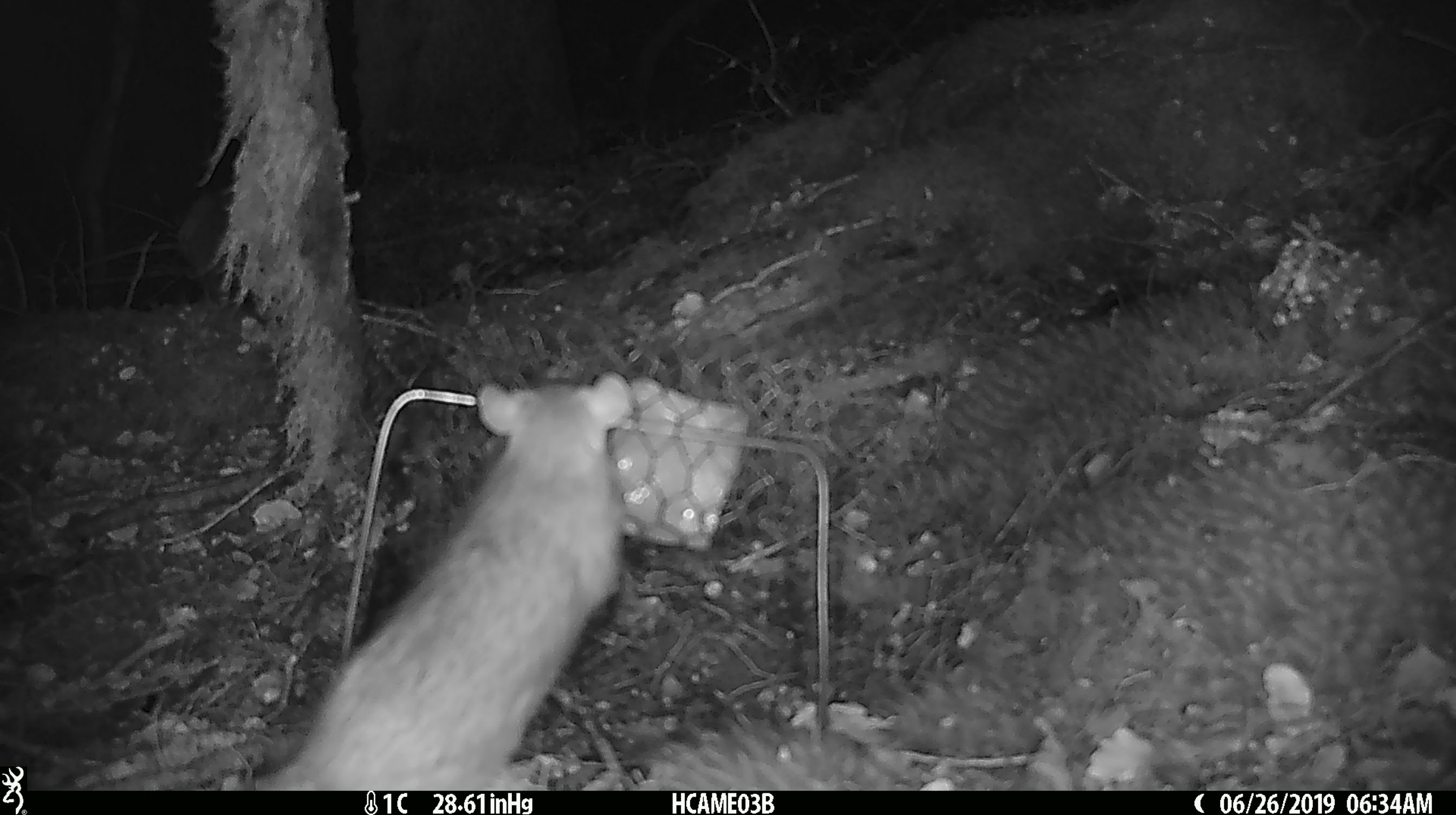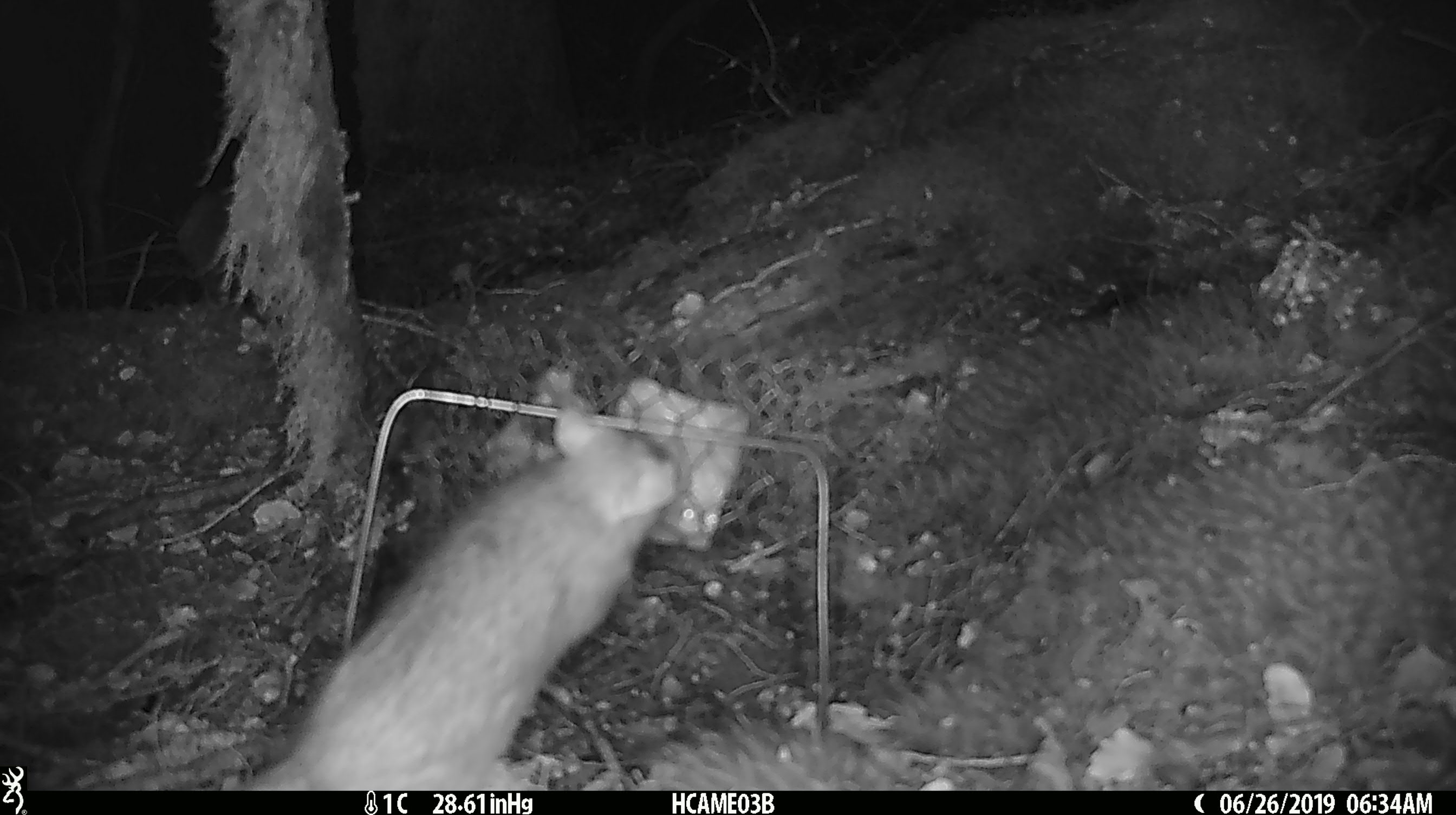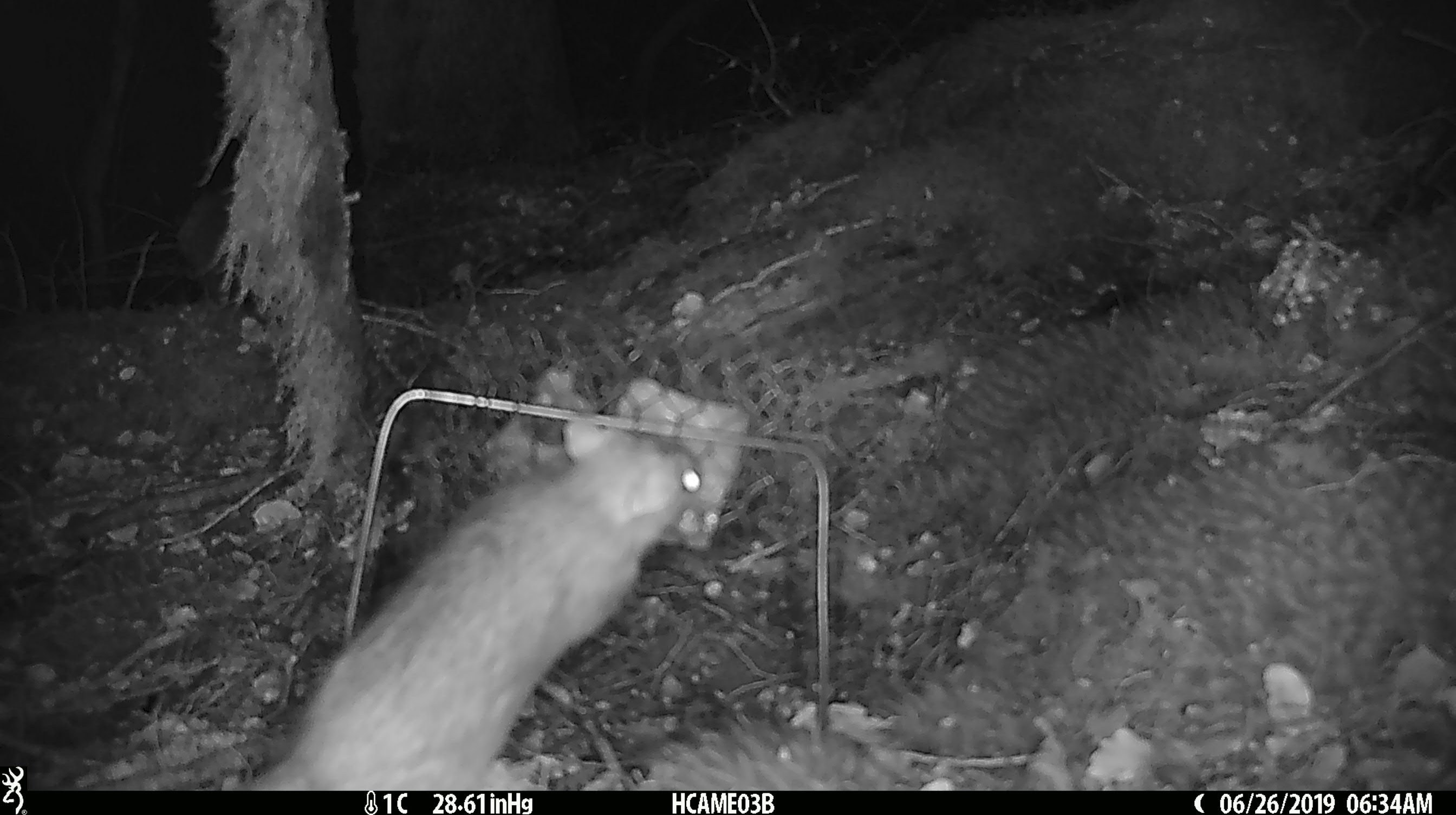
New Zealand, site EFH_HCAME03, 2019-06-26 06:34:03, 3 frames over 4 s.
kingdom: Animalia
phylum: Chordata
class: Mammalia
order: Rodentia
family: Muridae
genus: Rattus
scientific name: Rattus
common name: rat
Rat (Rattus).